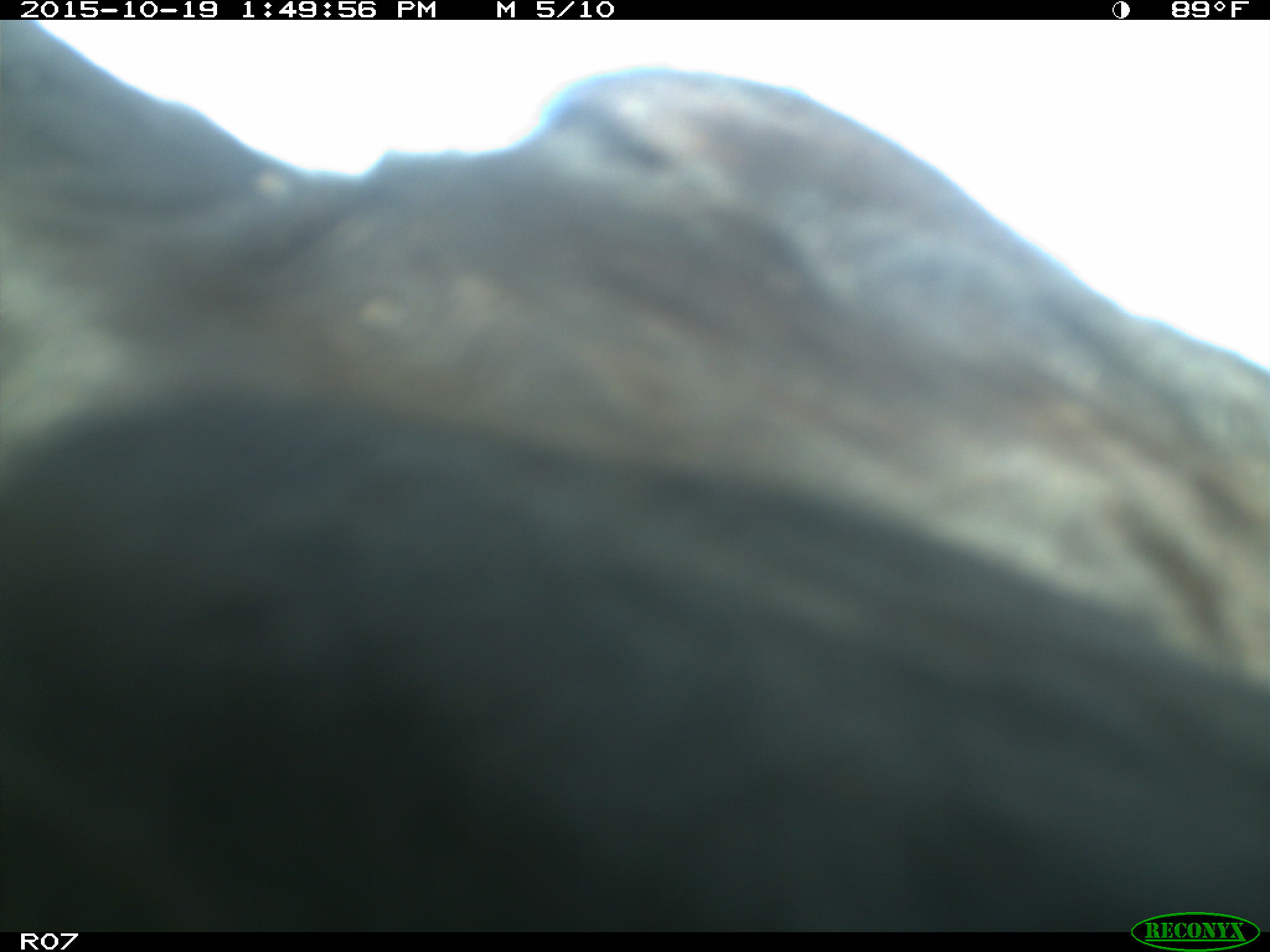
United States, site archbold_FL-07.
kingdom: Animalia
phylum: Chordata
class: Mammalia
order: Artiodactyla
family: Bovidae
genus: Bos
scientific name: Bos taurus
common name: domestic cow